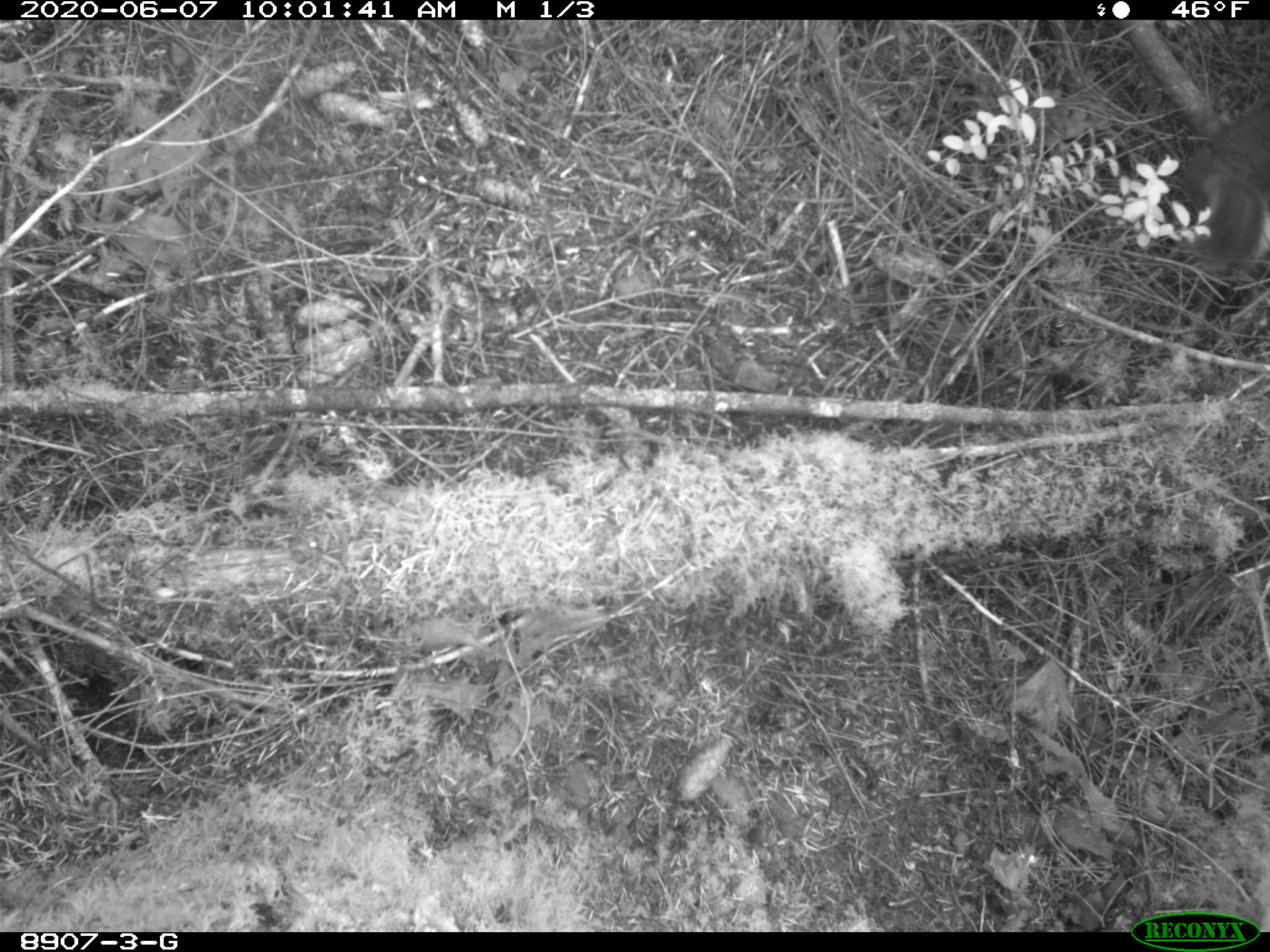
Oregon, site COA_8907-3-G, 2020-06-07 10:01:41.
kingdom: Animalia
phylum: Chordata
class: Mammalia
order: Rodentia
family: Sciuridae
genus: Tamiasciurus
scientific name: Tamiasciurus douglasii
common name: douglas squirrel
Douglas squirrel (Tamiasciurus douglasii).